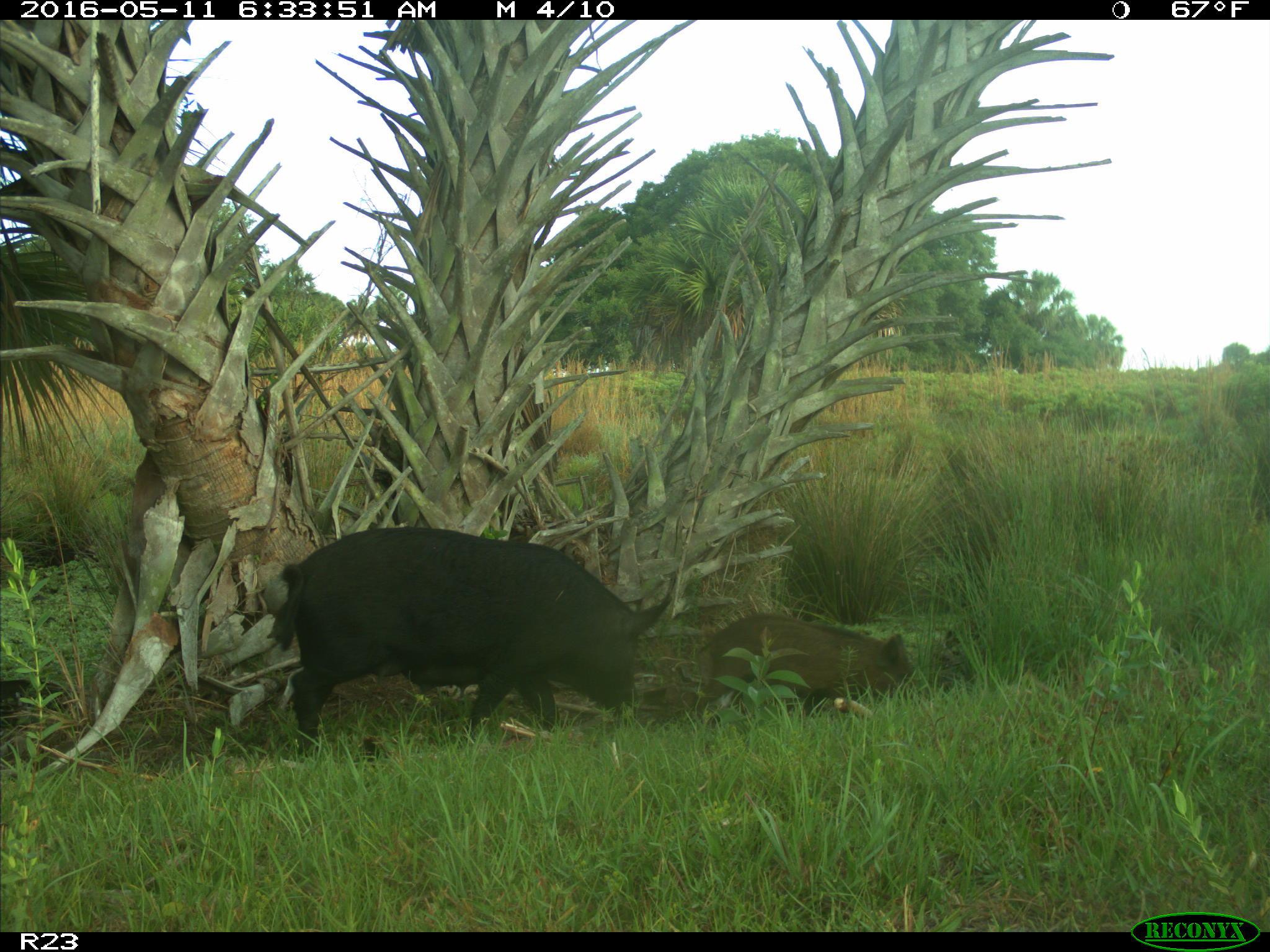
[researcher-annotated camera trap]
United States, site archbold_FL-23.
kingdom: Animalia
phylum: Chordata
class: Mammalia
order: Artiodactyla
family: Suidae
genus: Sus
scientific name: Sus scrofa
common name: wild boar